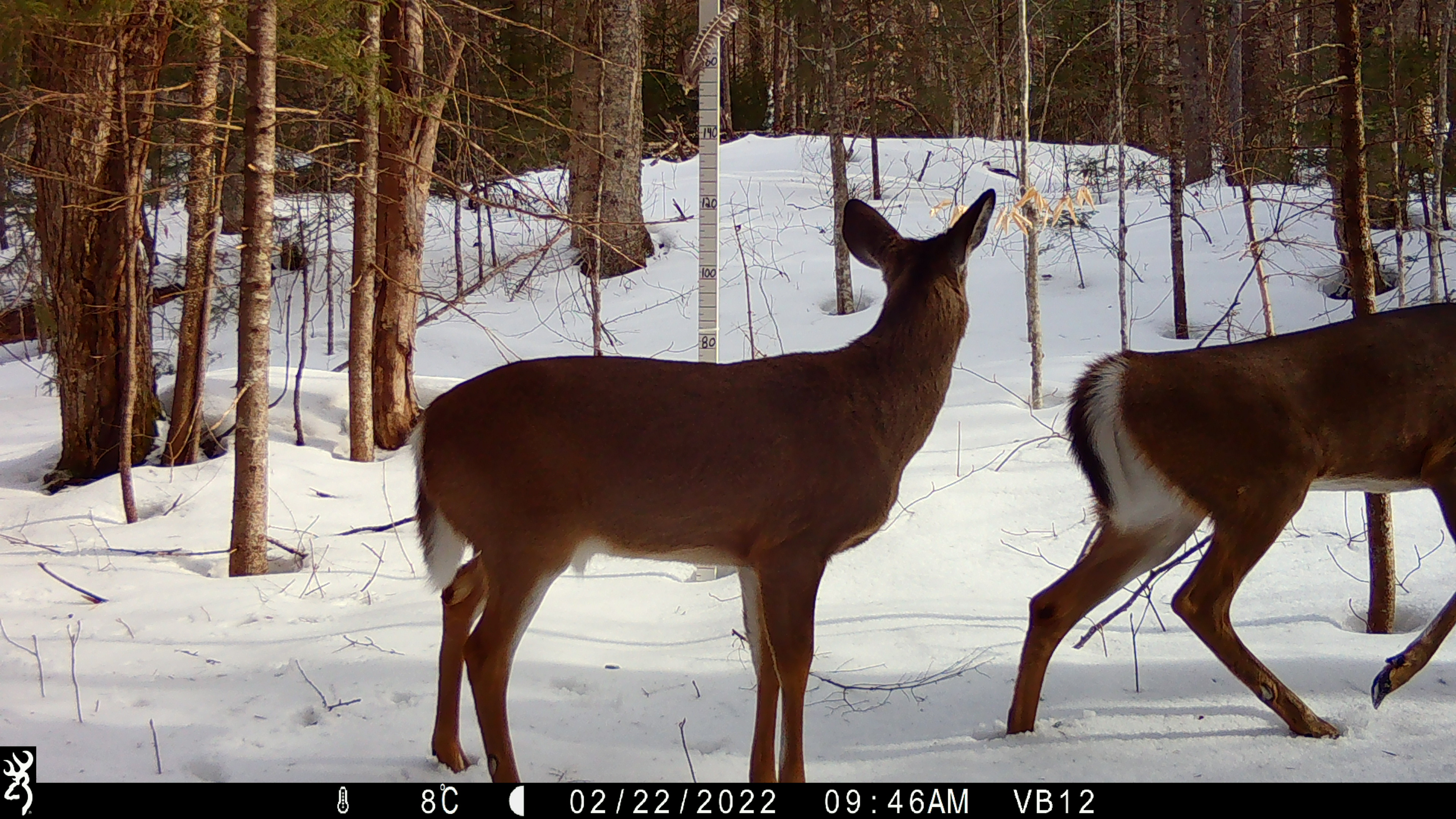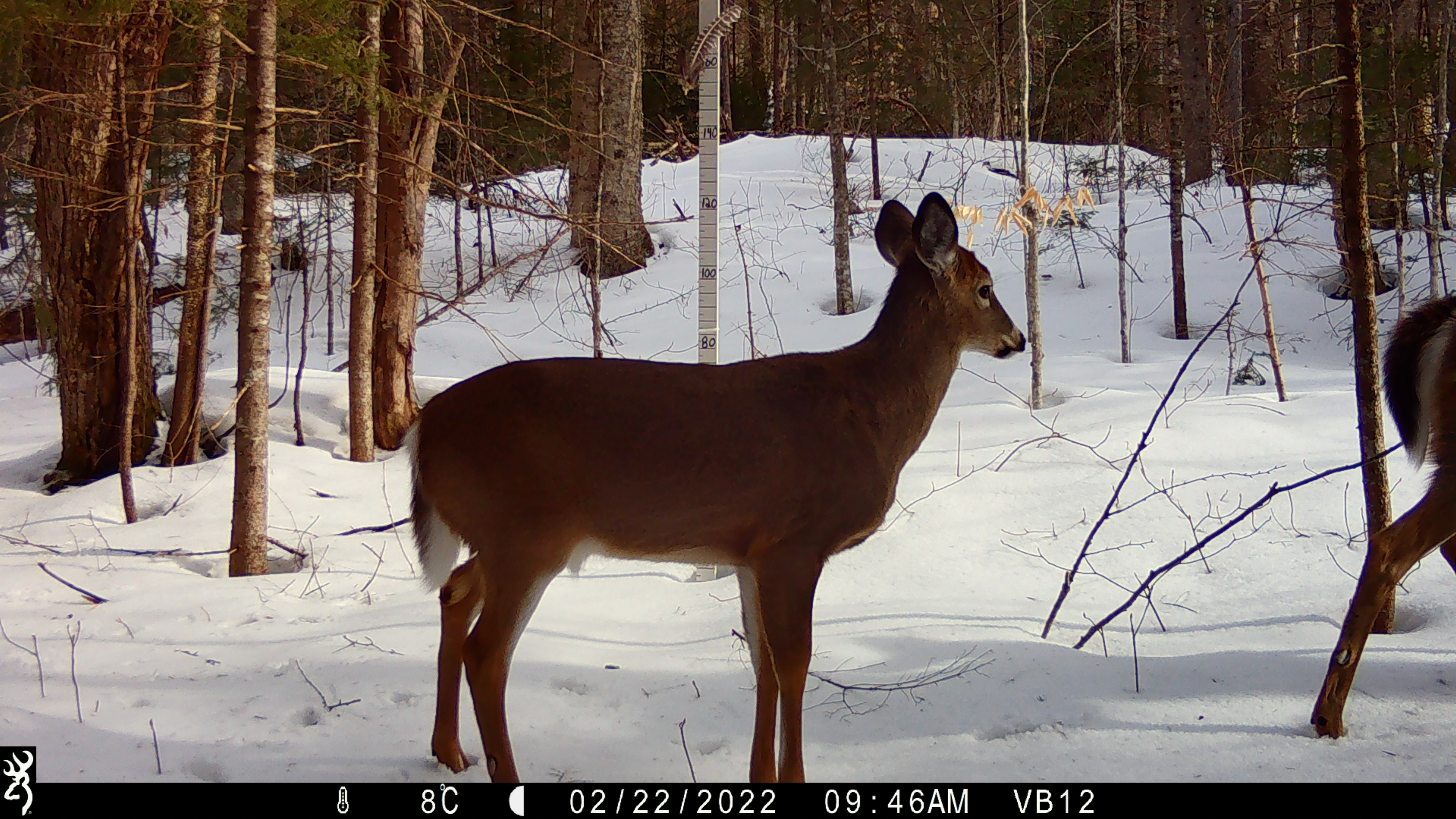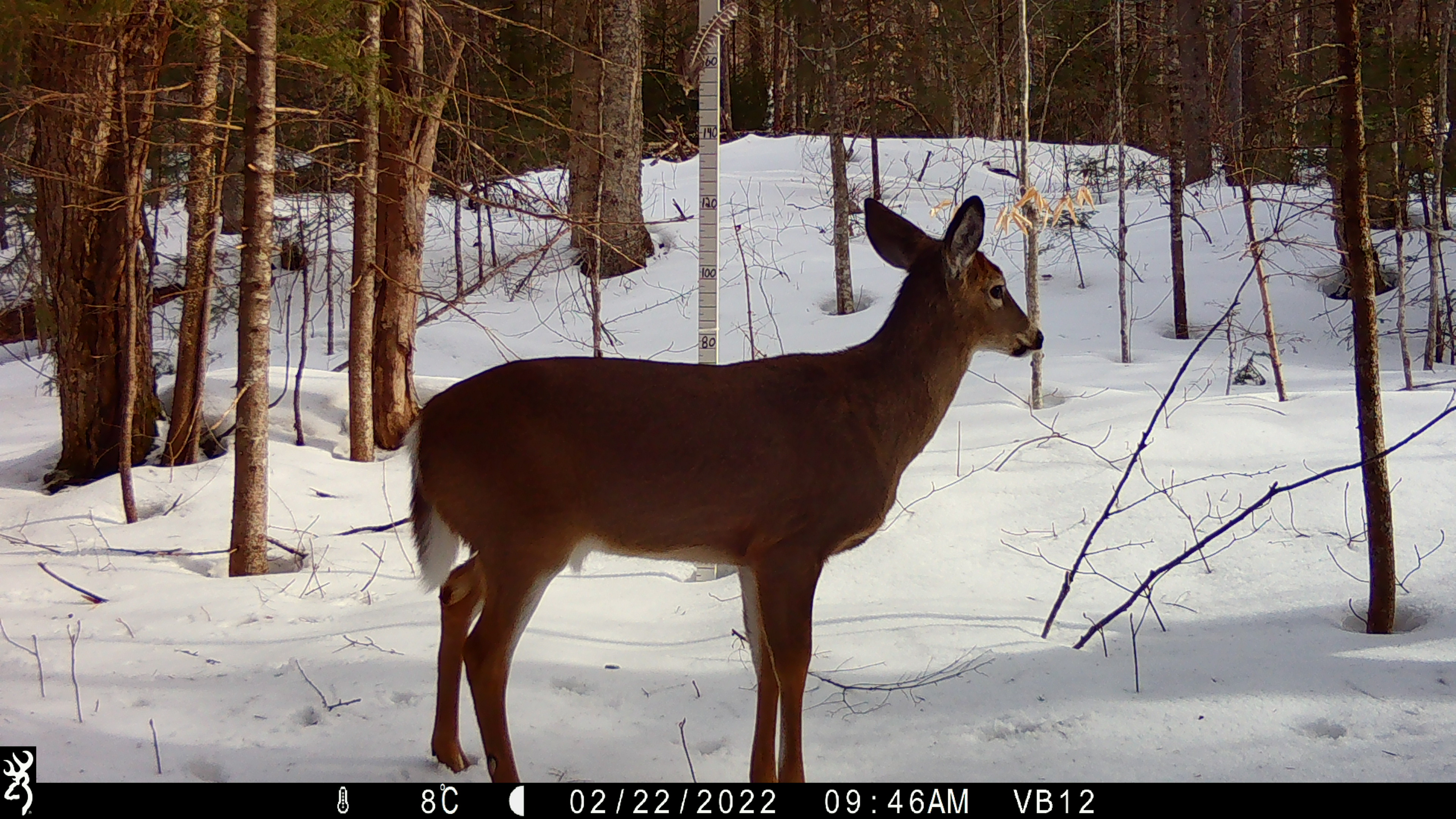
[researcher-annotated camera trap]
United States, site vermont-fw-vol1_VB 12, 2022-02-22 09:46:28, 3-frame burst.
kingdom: Animalia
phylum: Chordata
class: Mammalia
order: Artiodactyla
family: Cervidae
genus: Odocoileus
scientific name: Odocoileus virginianus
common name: white-tailed deer